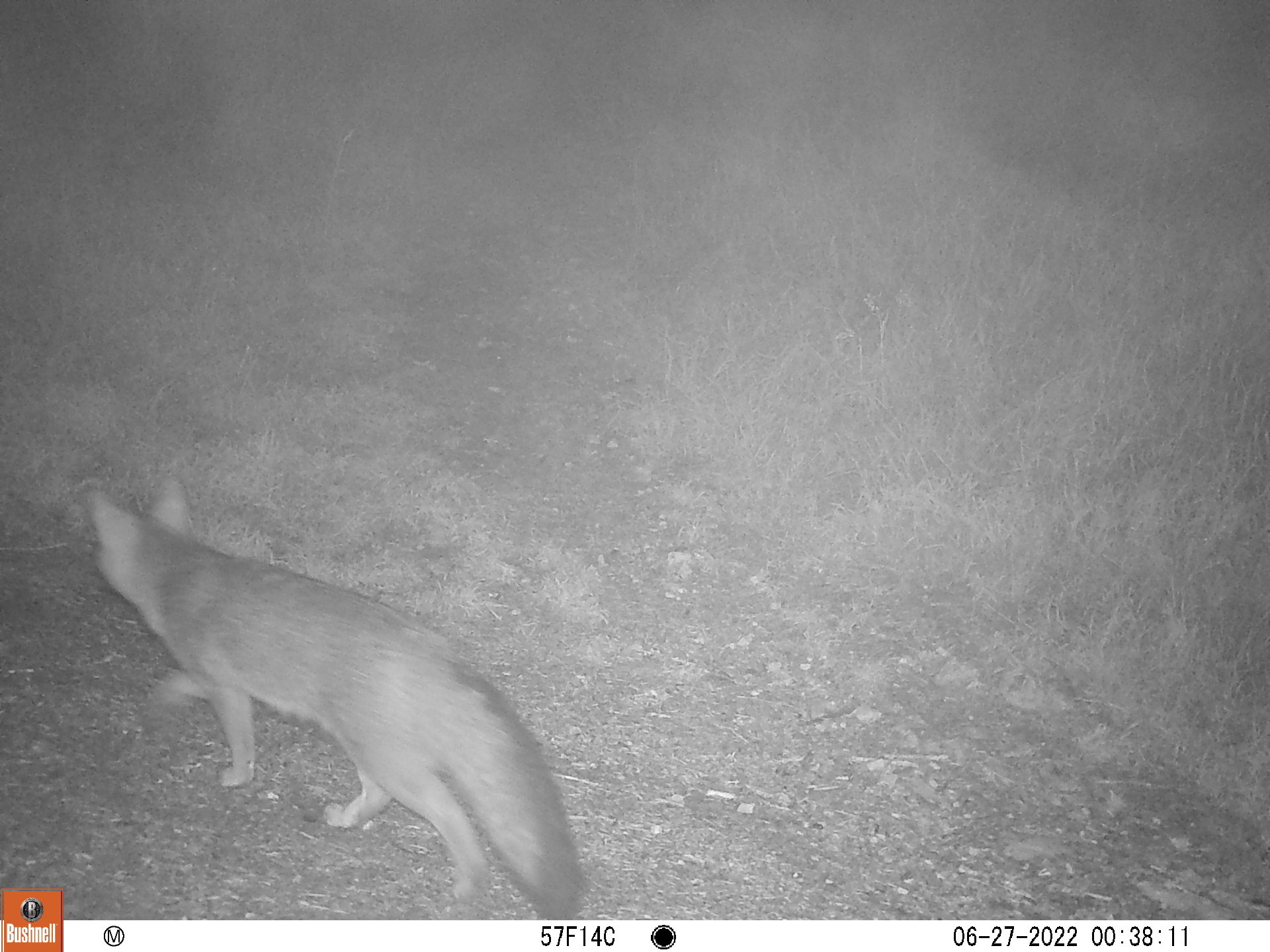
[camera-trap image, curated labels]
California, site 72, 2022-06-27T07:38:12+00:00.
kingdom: Animalia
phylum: Chordata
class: Mammalia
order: Carnivora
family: Canidae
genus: Urocyon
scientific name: Urocyon cinereoargenteus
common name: gray fox